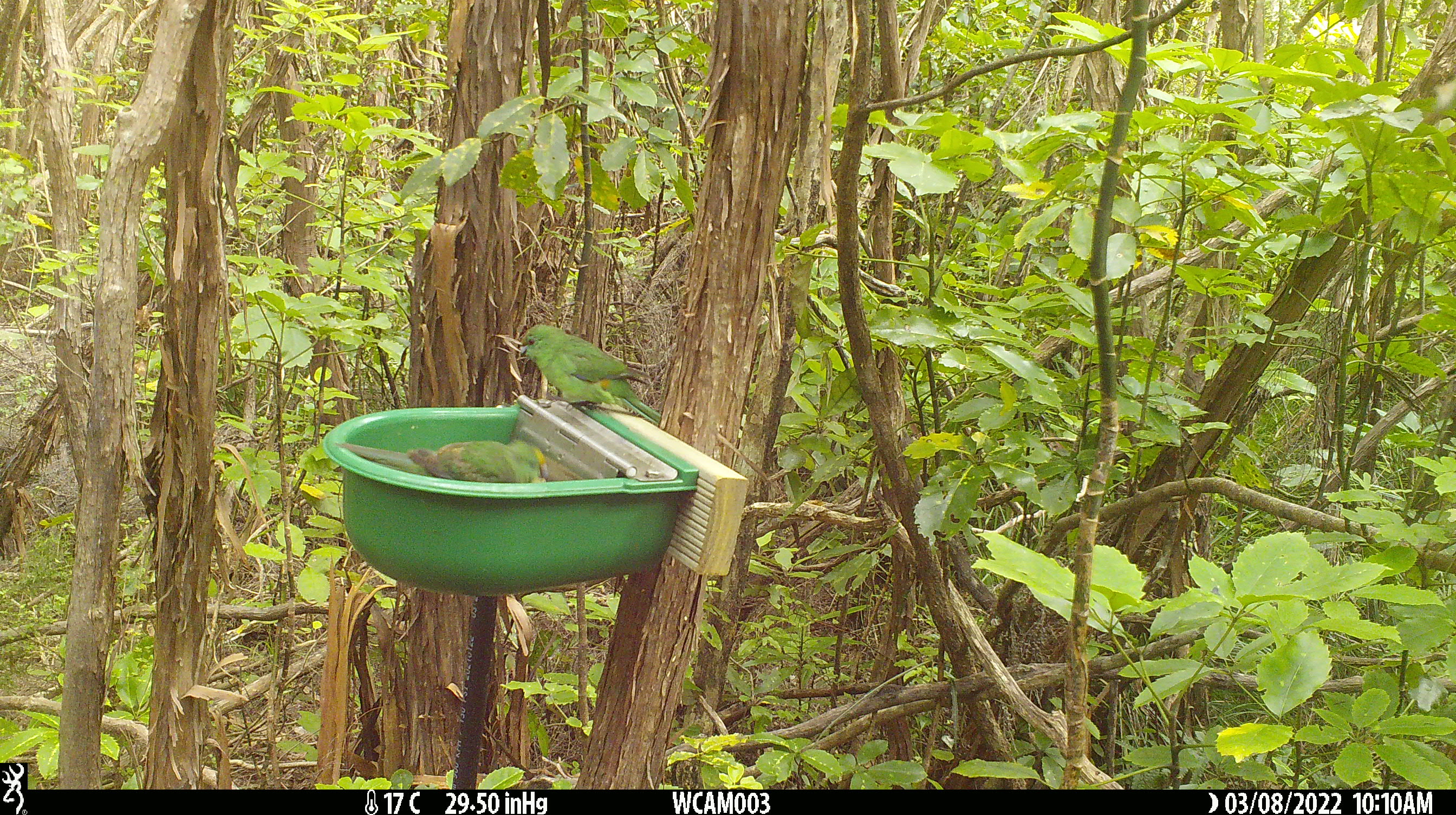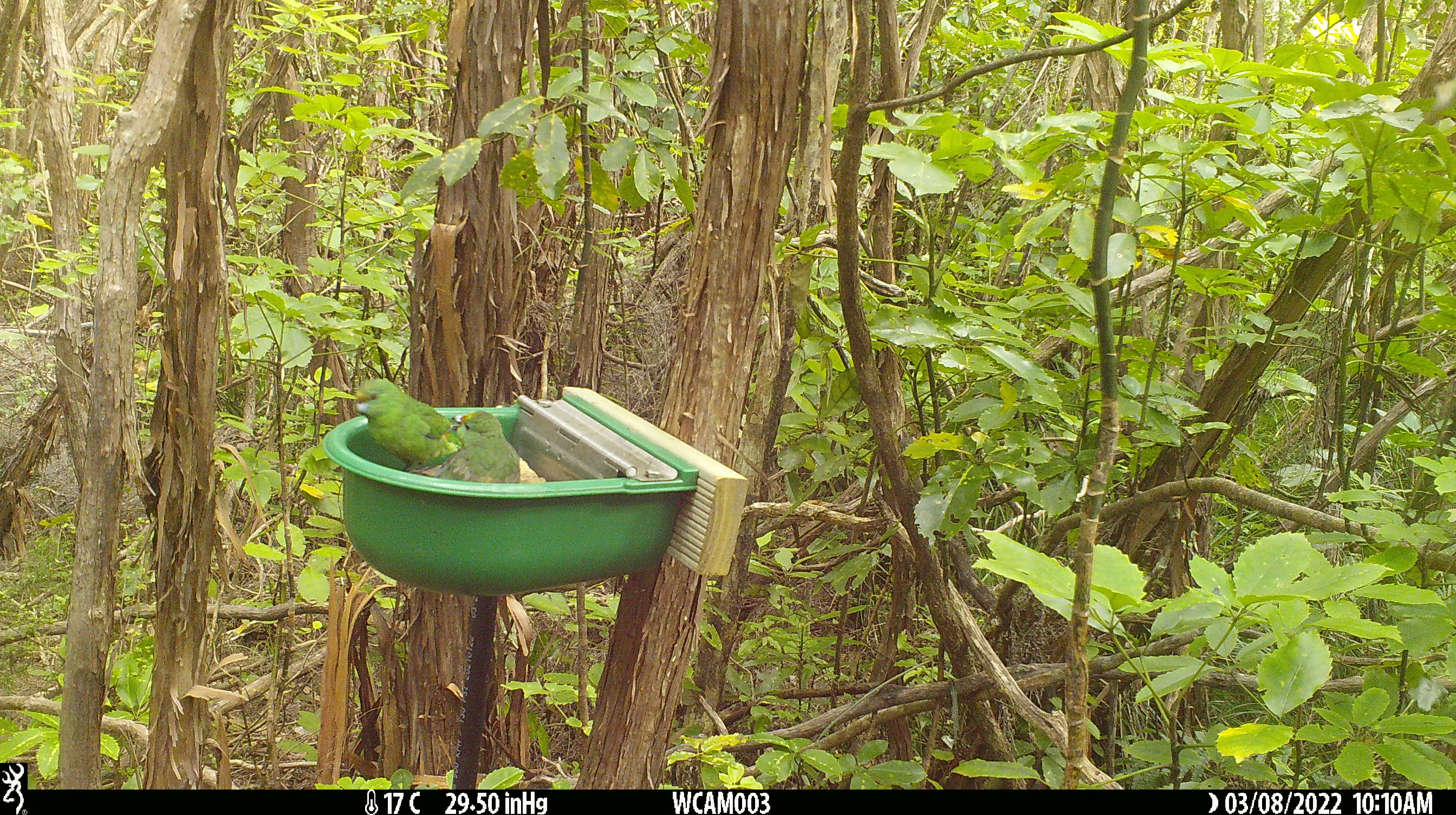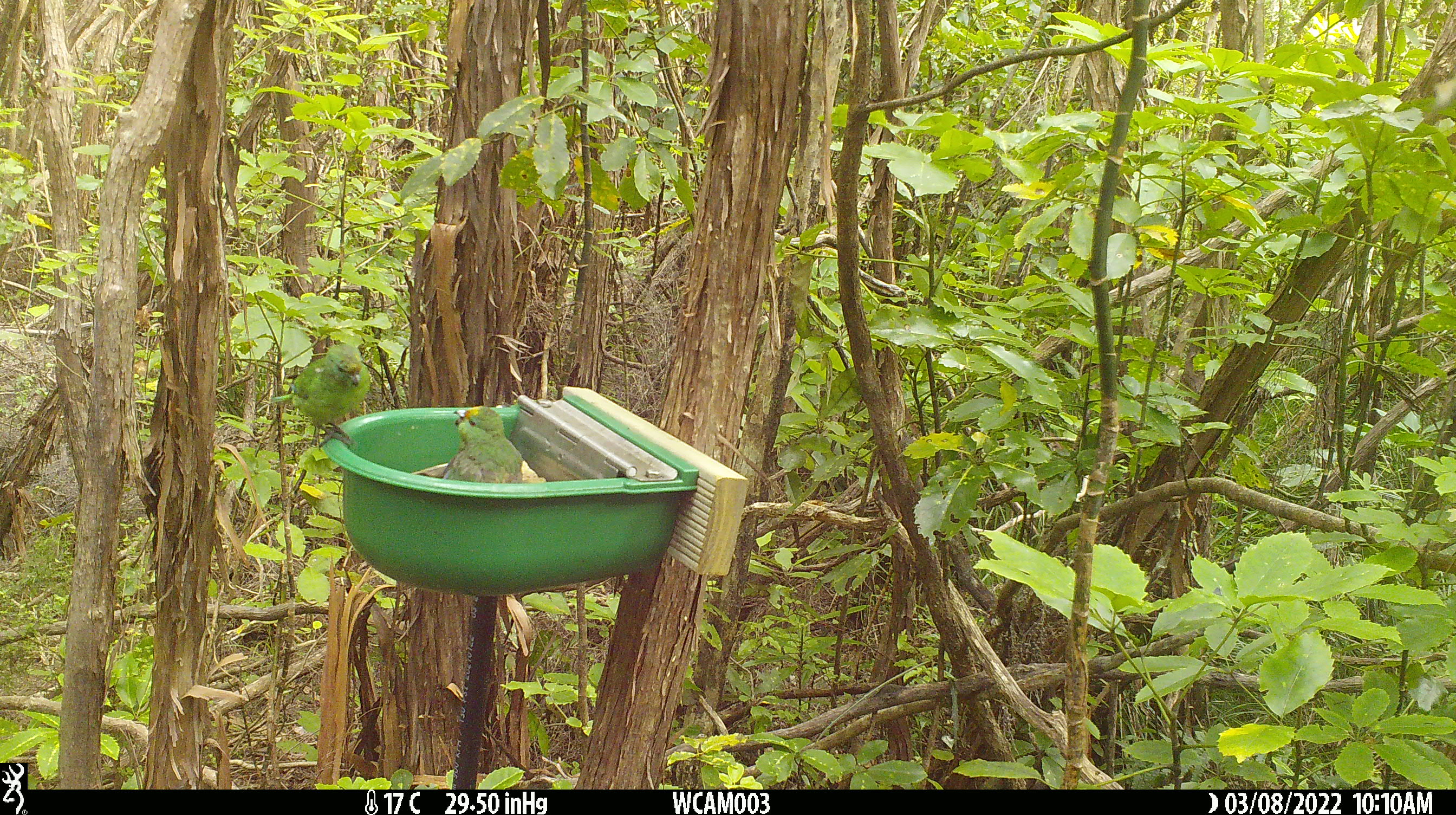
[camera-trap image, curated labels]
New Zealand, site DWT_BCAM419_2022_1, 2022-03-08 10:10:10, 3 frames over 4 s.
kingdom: Animalia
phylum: Chordata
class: Aves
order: Psittaciformes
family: Psittaculidae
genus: Cyanoramphus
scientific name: Cyanoramphus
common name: parakeet